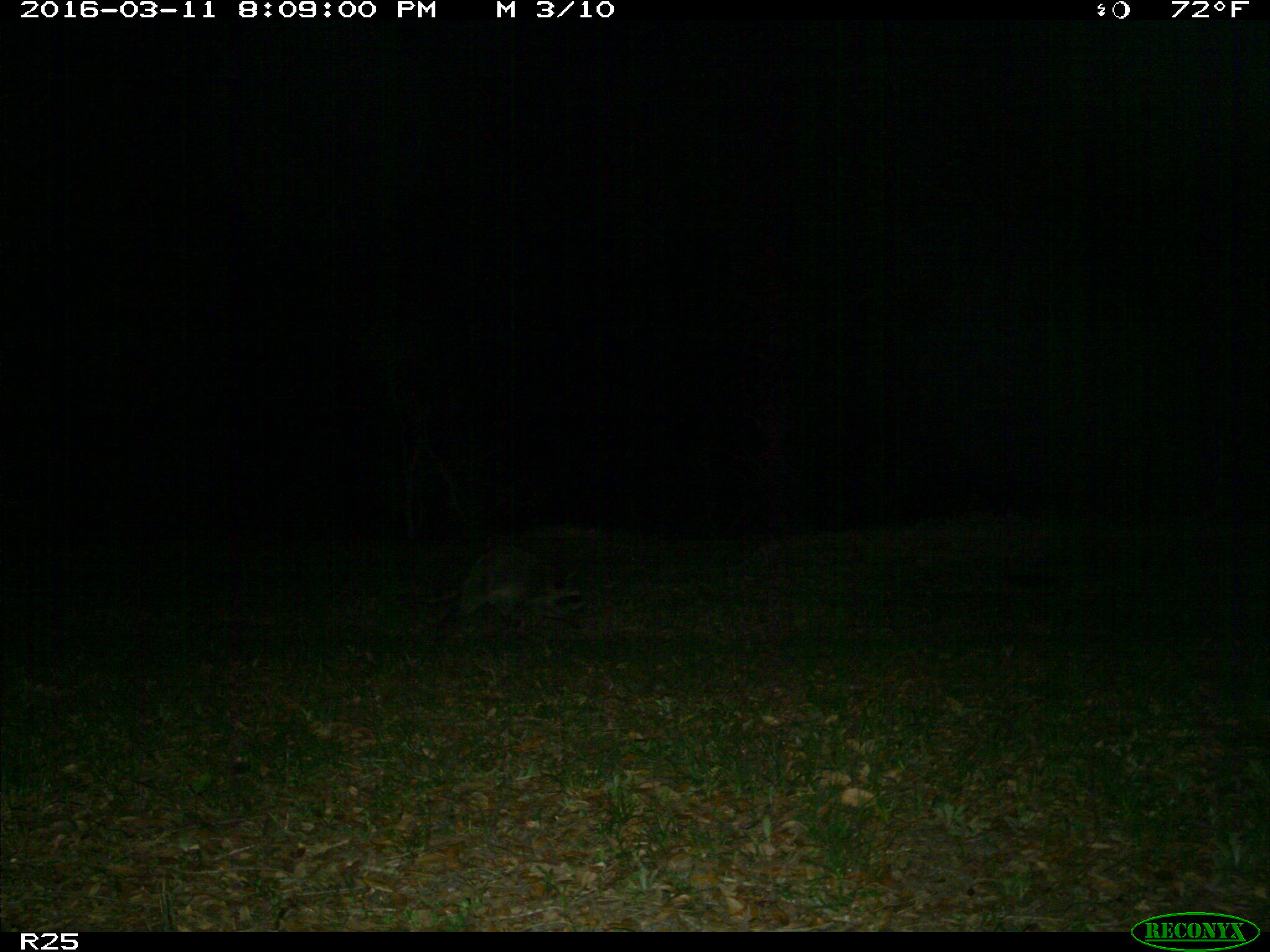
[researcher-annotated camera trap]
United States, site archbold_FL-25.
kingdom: Animalia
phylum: Chordata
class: Mammalia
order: Carnivora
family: Procyonidae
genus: Procyon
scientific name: Procyon lotor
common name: common raccoon